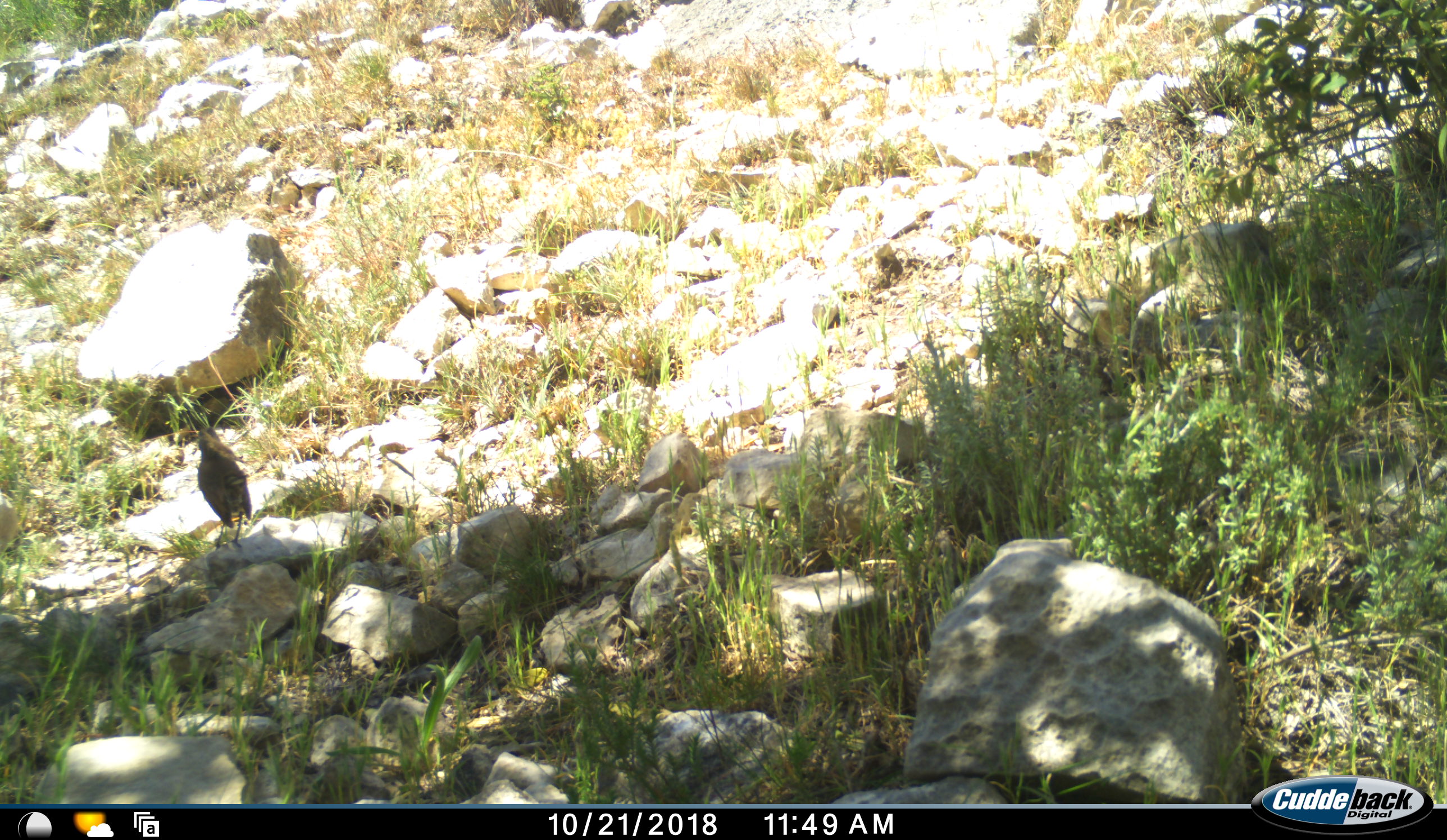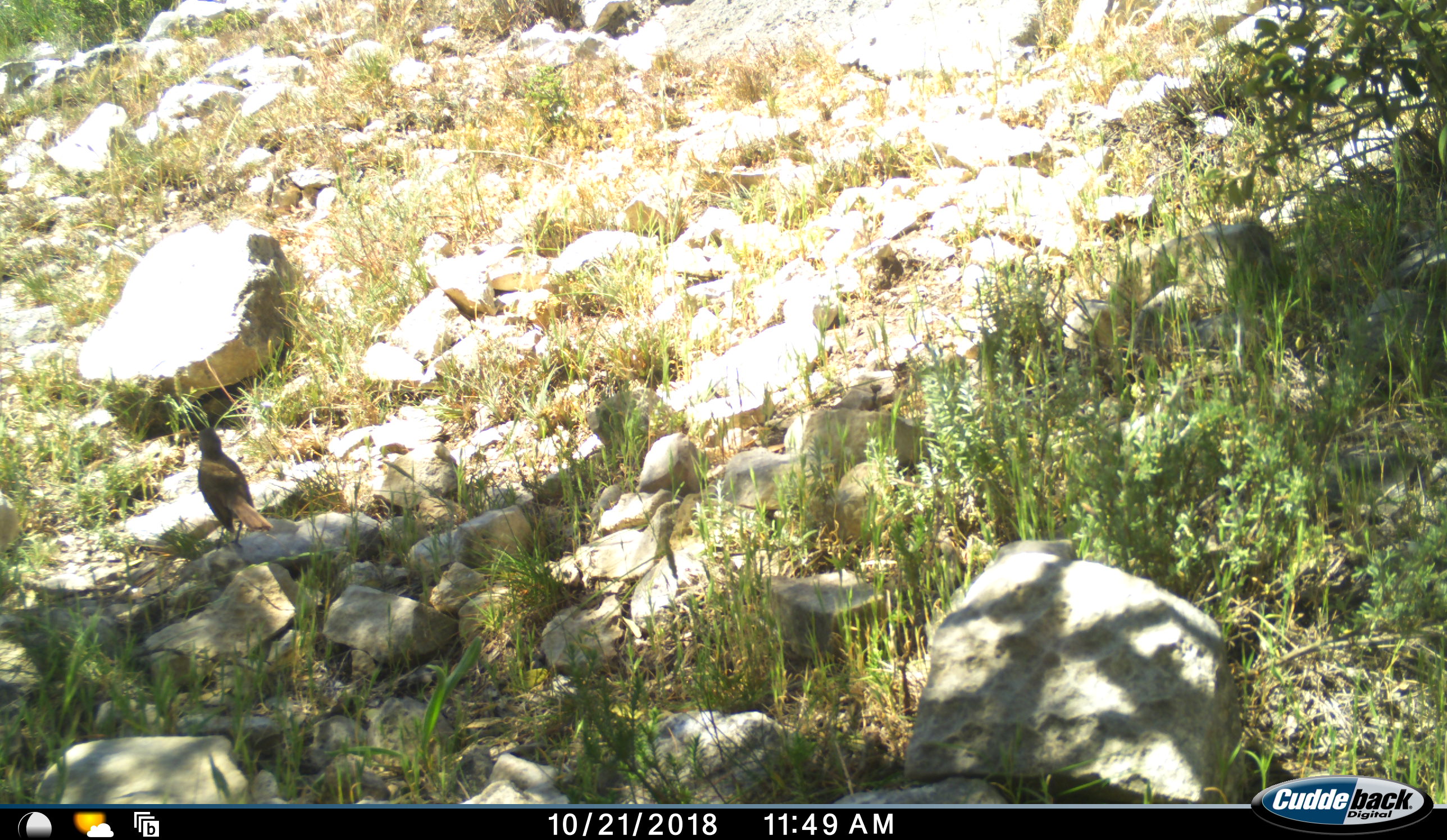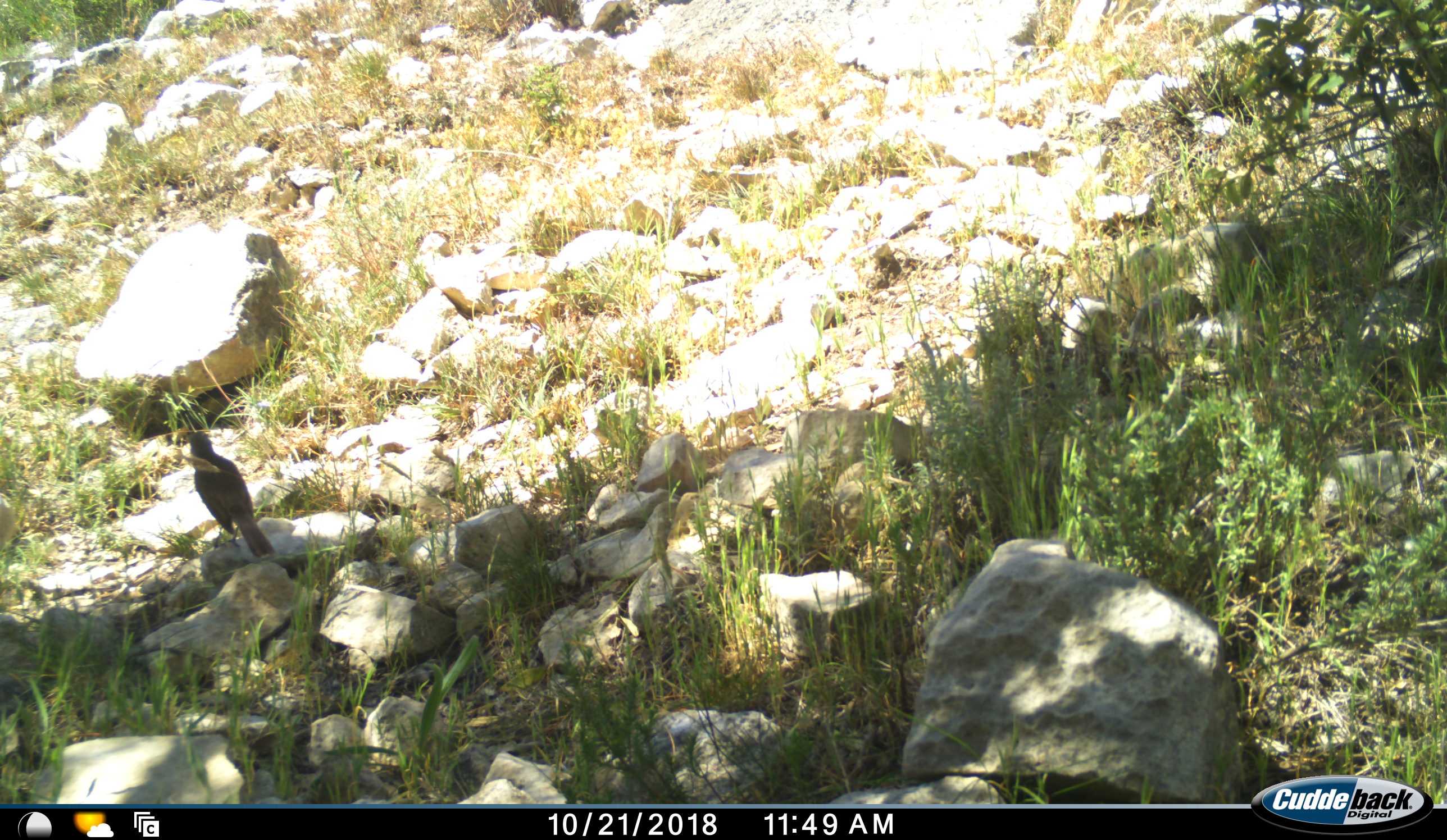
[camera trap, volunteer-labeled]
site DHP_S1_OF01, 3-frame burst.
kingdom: Animalia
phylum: Chordata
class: Aves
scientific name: Aves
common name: bird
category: birdother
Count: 1.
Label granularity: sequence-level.